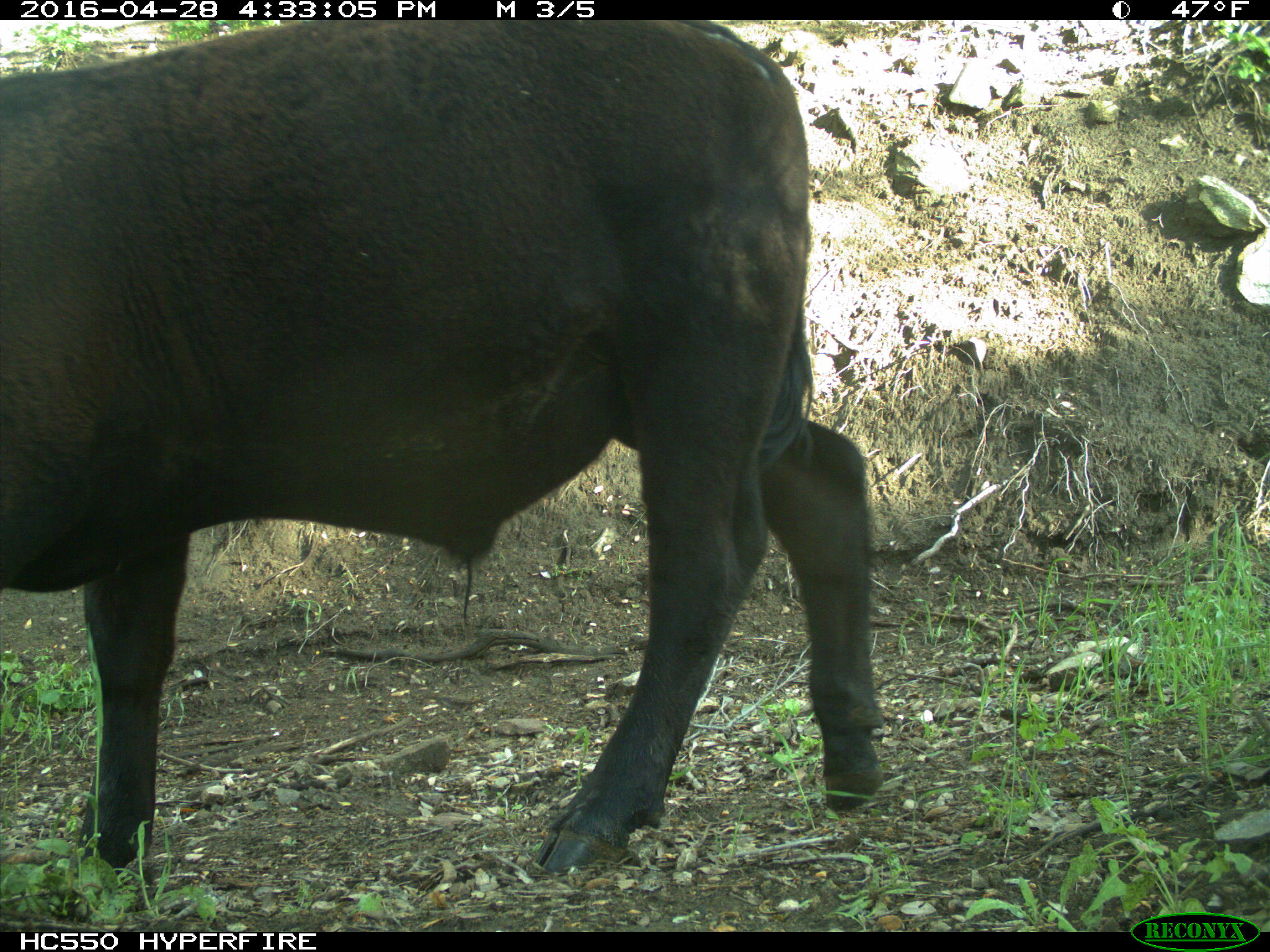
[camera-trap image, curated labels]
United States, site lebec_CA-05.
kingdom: Animalia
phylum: Chordata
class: Mammalia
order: Artiodactyla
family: Bovidae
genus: Bos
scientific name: Bos taurus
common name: domestic cow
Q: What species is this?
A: Bos taurus (domestic cow).